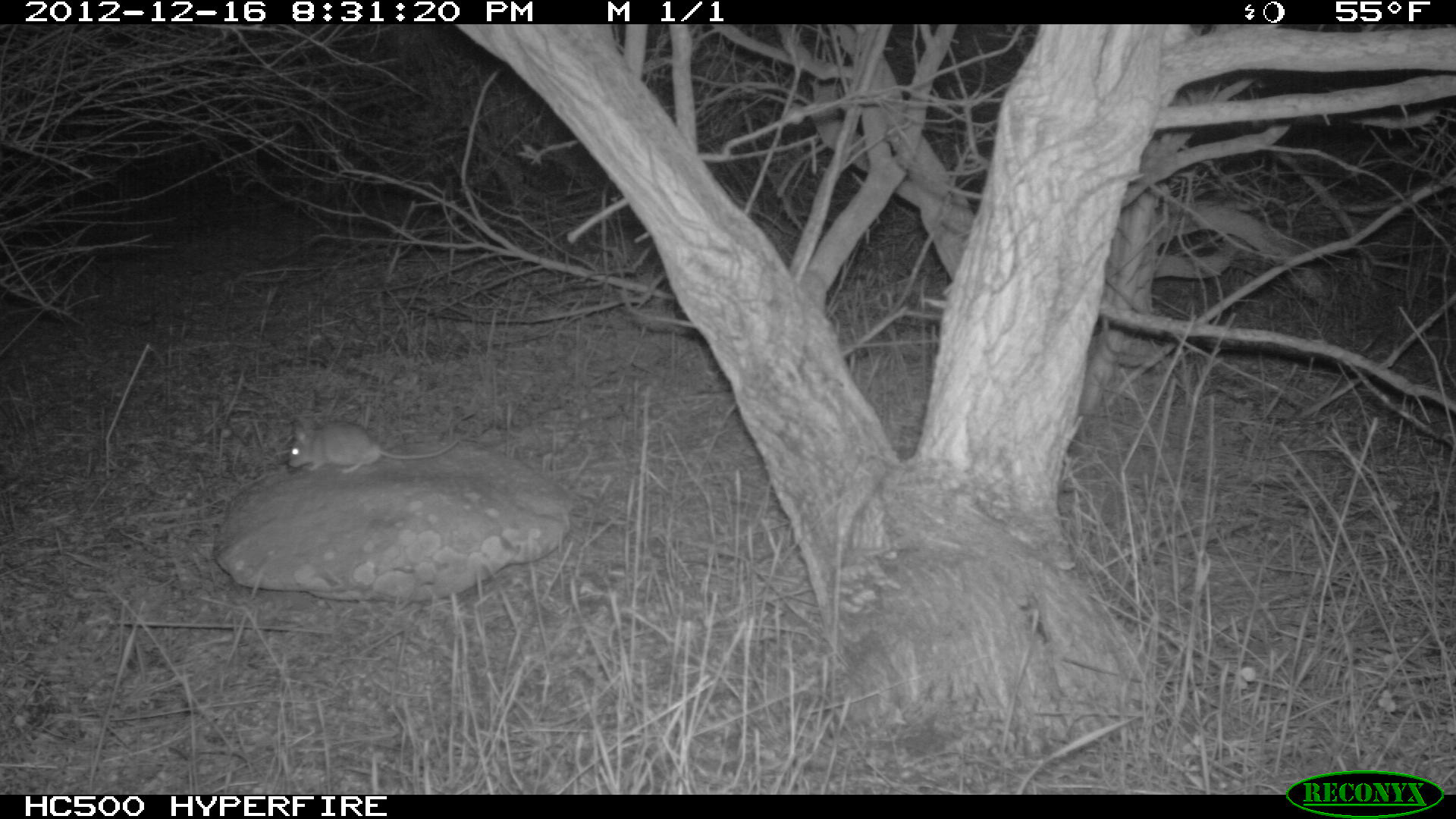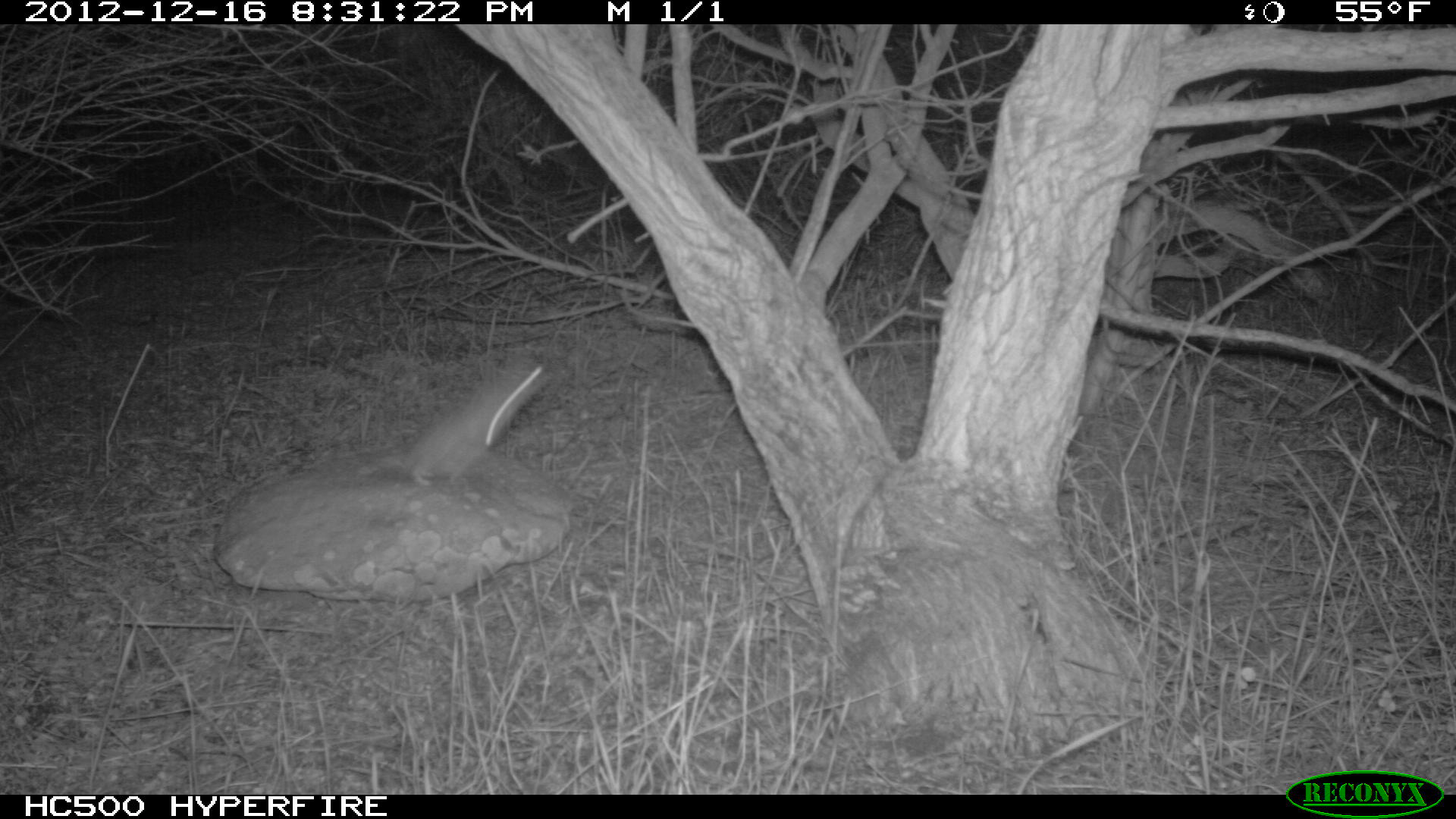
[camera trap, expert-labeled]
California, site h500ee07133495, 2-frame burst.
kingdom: Animalia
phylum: Chordata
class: Mammalia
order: Rodentia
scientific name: Rodentia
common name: rodent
Rodent (Rodentia).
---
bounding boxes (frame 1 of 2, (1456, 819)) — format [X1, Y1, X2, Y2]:
rodent: [287, 419, 460, 474]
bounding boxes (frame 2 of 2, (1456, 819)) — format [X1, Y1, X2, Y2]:
rodent: [407, 355, 554, 488]